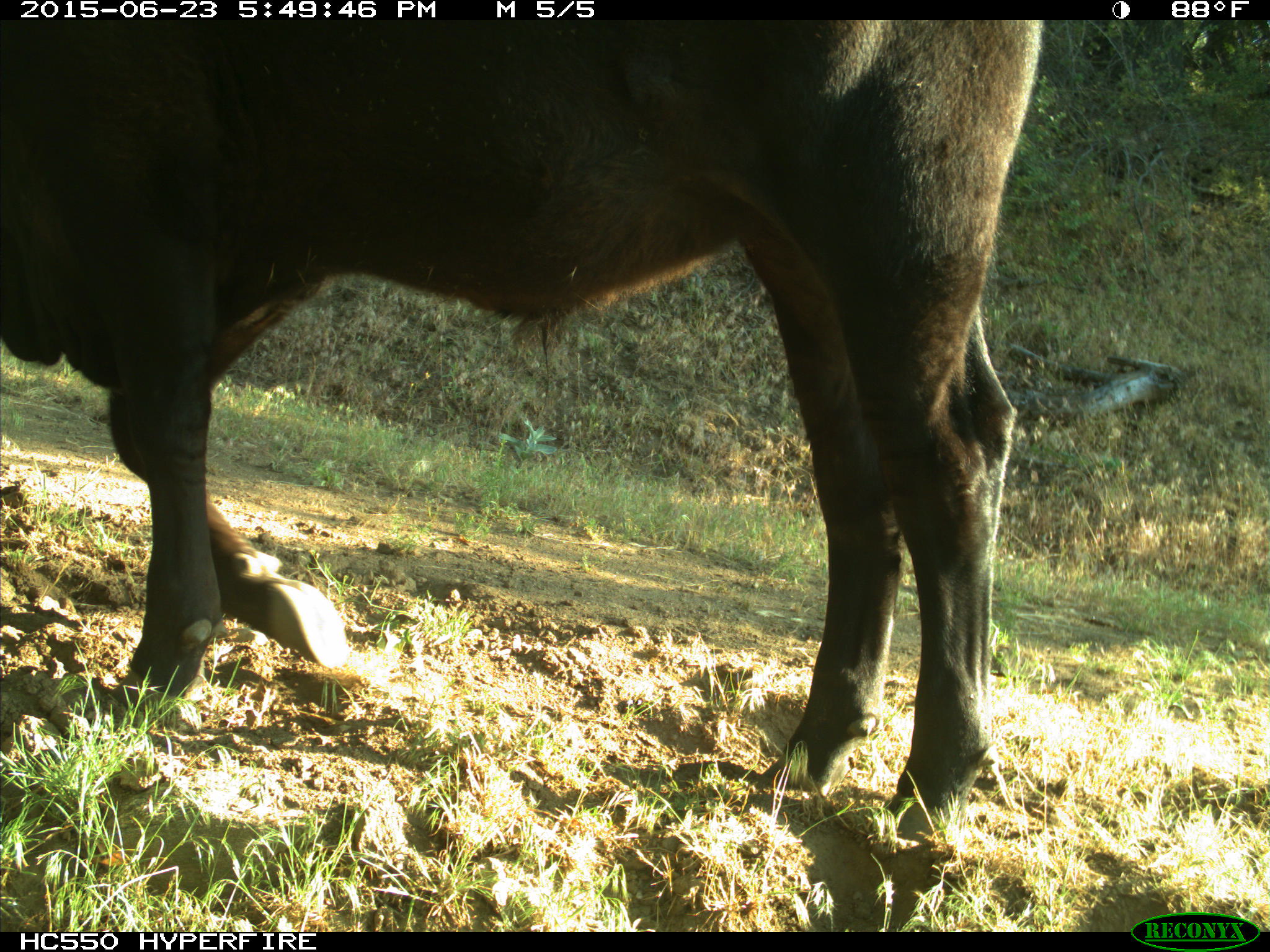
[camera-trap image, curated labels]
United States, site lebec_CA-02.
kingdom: Animalia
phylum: Chordata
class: Mammalia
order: Artiodactyla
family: Bovidae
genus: Bos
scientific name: Bos taurus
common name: domestic cow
Bos taurus (domestic cow).